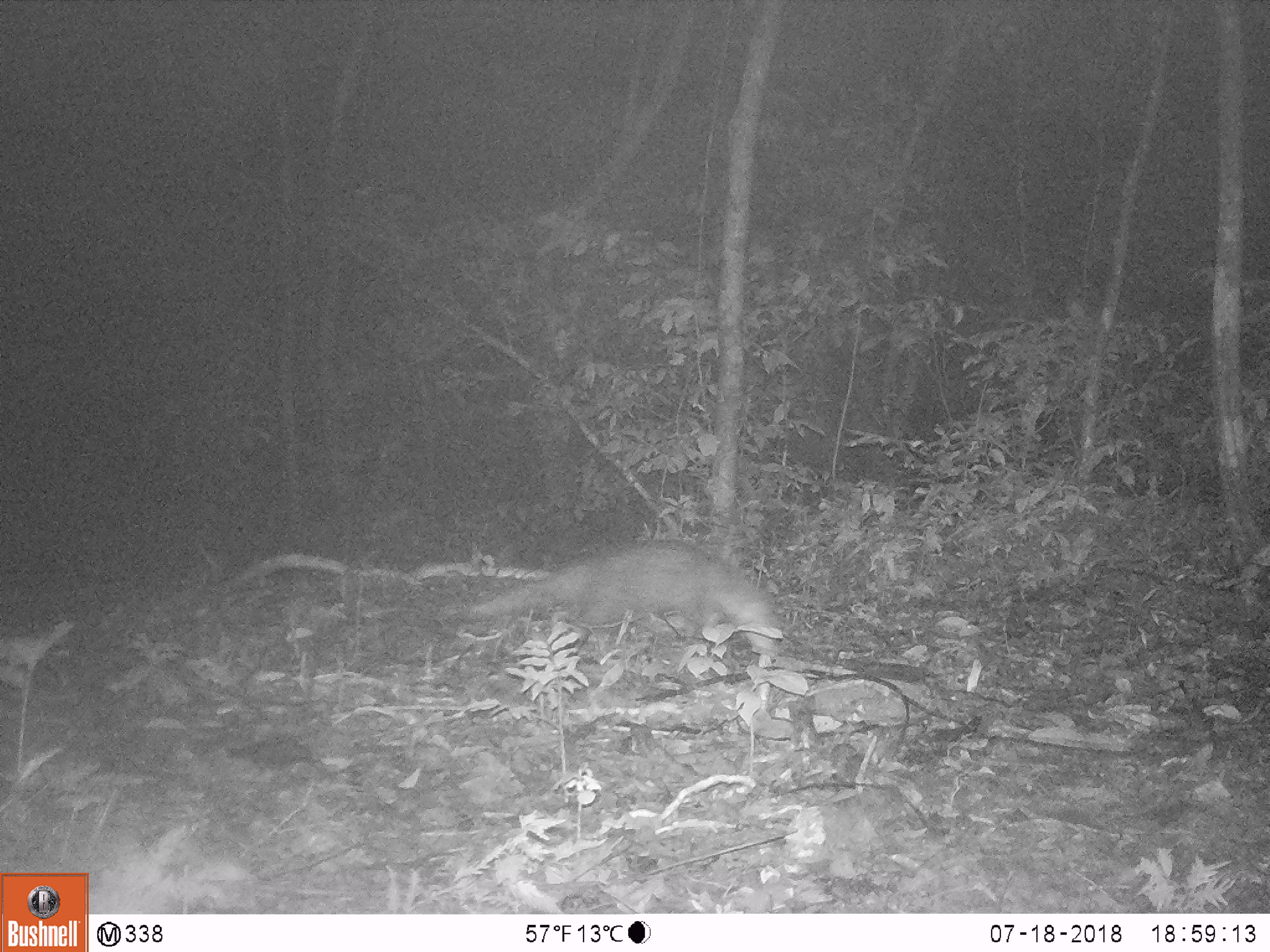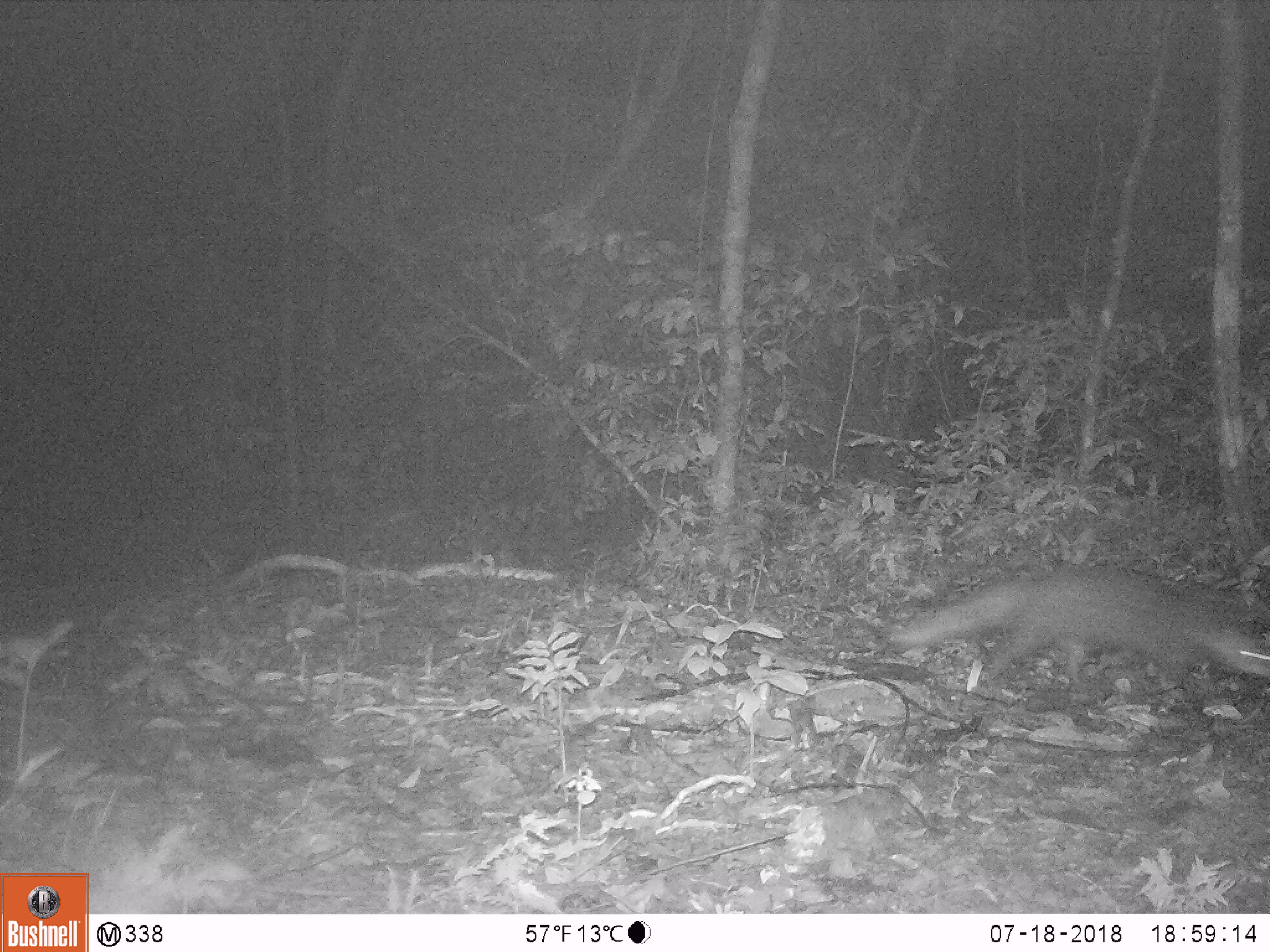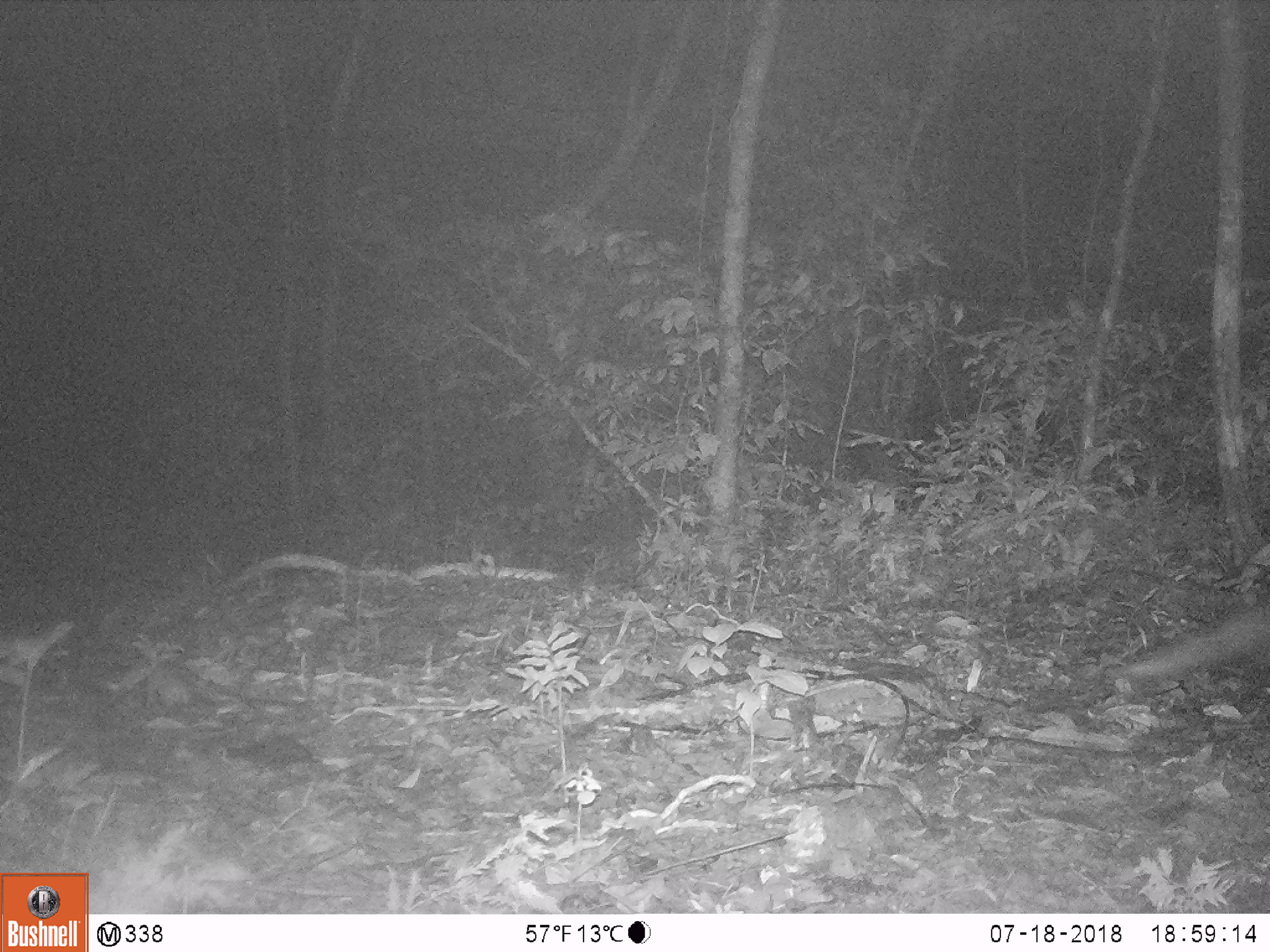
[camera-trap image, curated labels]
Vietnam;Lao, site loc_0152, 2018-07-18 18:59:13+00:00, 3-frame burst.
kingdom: Animalia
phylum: Chordata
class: Mammalia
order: Carnivora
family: Herpestidae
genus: Urva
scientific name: Urva urva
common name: crab-eating mongoose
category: crab eating mongoose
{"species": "crab eating mongoose (crab-eating mongoose) (Urva urva)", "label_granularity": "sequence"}